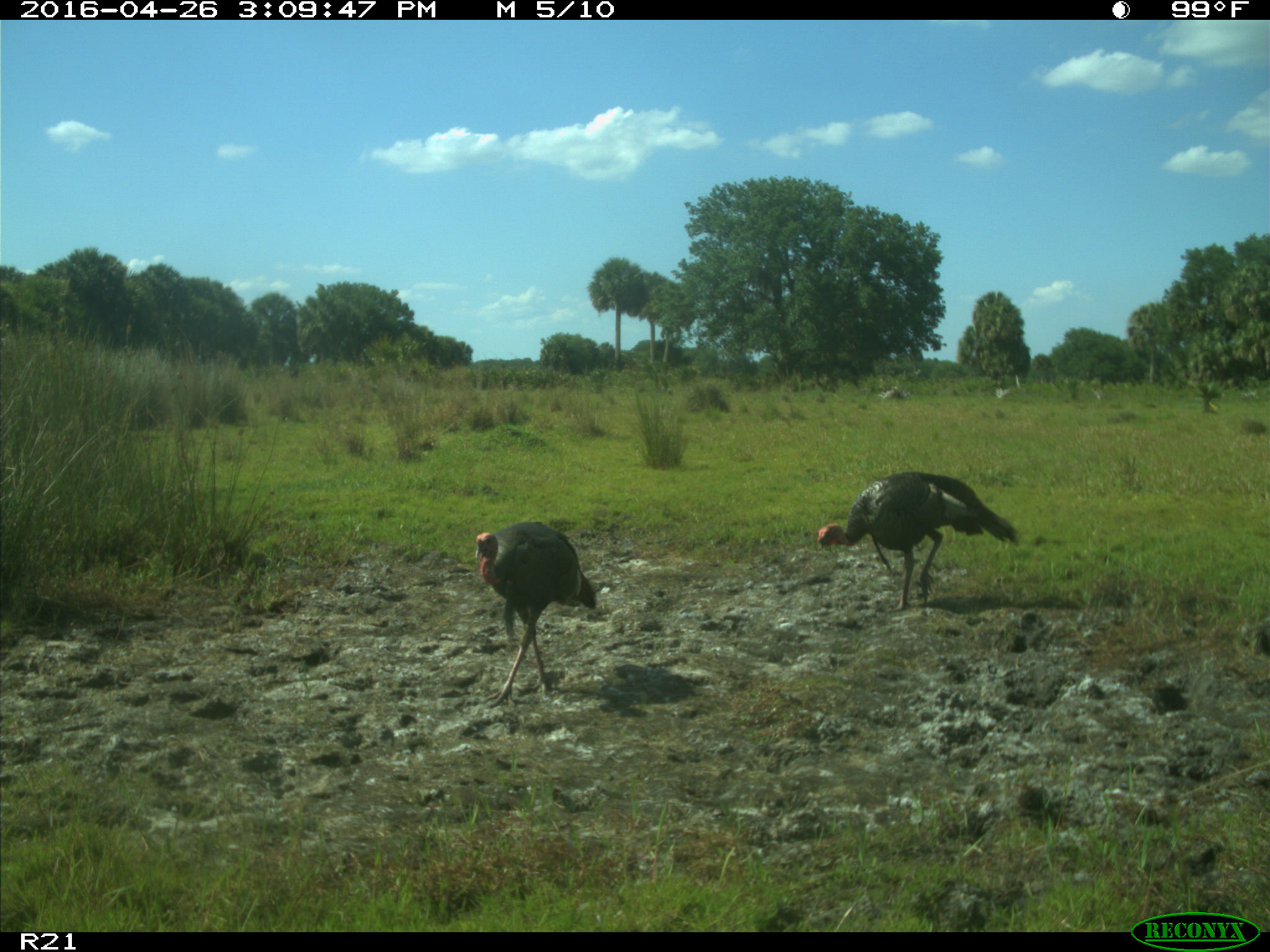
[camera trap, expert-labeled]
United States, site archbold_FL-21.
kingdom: Animalia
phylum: Chordata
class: Aves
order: Galliformes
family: Phasianidae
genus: Meleagris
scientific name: Meleagris gallopavo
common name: wild turkey